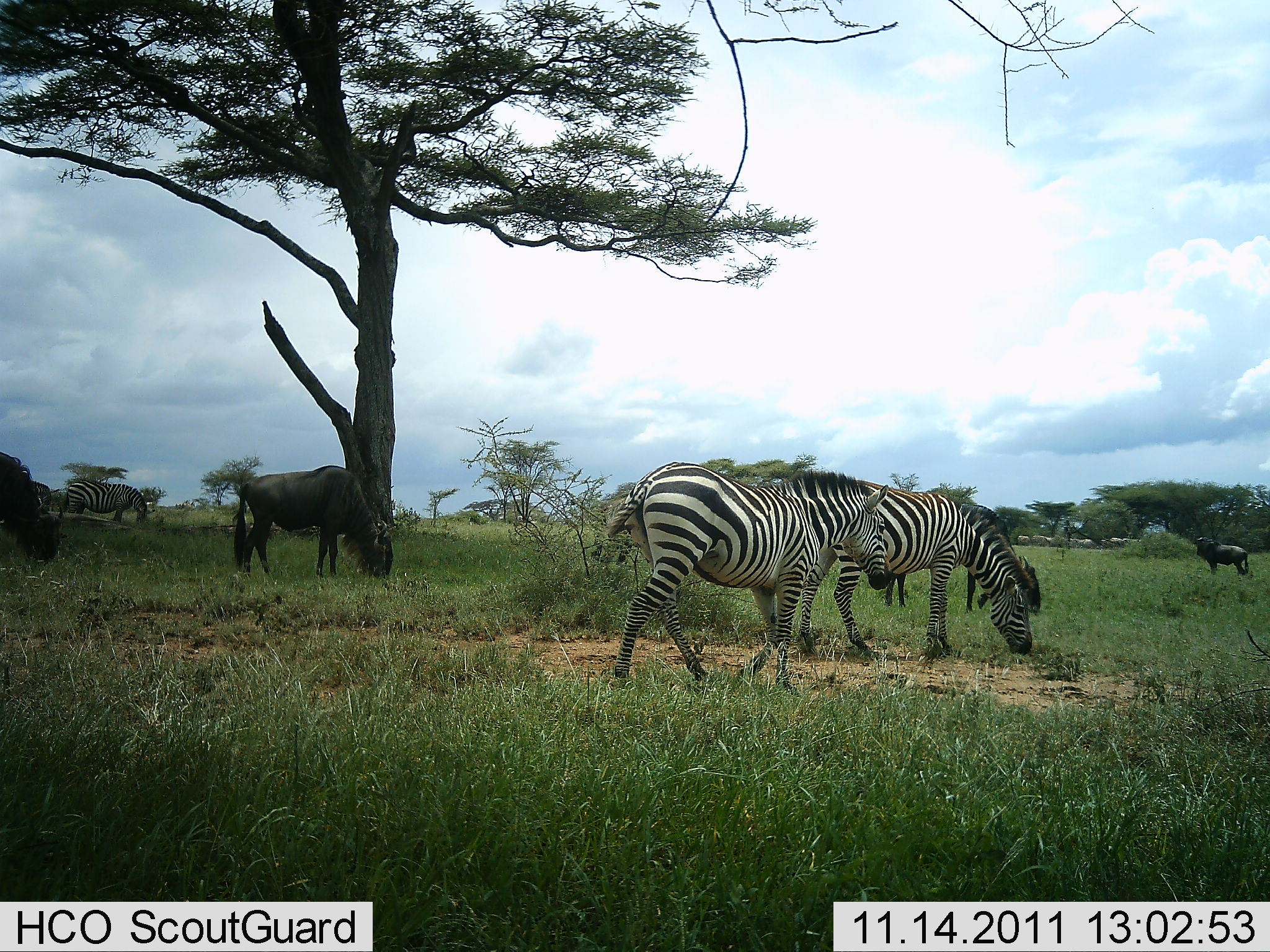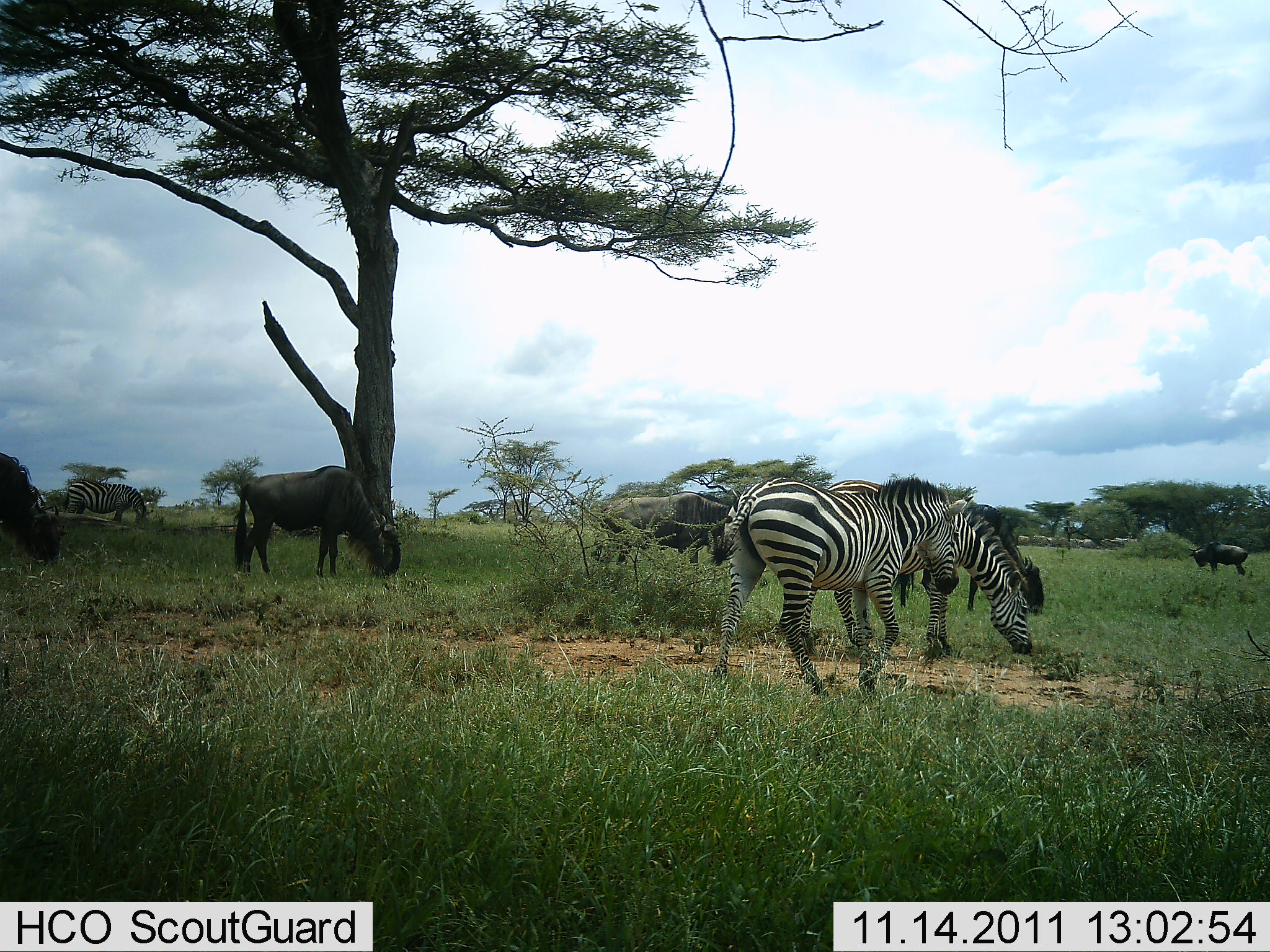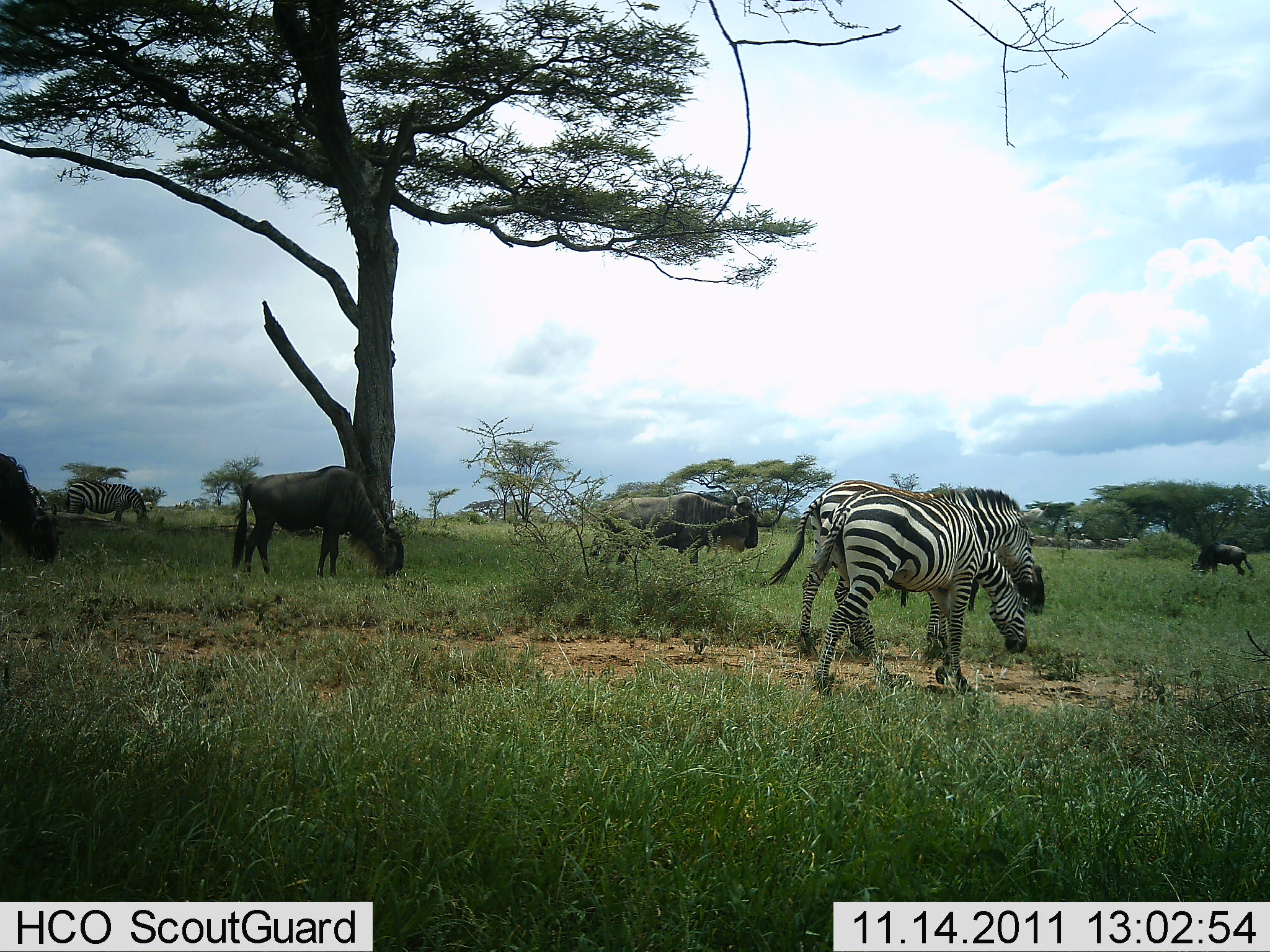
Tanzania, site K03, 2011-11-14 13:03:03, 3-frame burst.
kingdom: Animalia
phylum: Chordata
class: Mammalia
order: Artiodactyla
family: Bovidae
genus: Connochaetes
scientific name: Connochaetes taurinus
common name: blue wildebeest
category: wildebeest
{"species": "wildebeest (blue wildebeest) (Connochaetes taurinus)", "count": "4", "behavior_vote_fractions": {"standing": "43%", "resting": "0%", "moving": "0%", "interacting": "0%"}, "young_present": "0%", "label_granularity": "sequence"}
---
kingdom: Animalia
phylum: Chordata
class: Mammalia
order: Perissodactyla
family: Equidae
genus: Equus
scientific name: Equus quagga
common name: plains zebra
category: zebra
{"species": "zebra (plains zebra) (Equus quagga)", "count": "3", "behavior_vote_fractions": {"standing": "36%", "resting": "7%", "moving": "36%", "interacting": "0%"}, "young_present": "0%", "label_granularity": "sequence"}